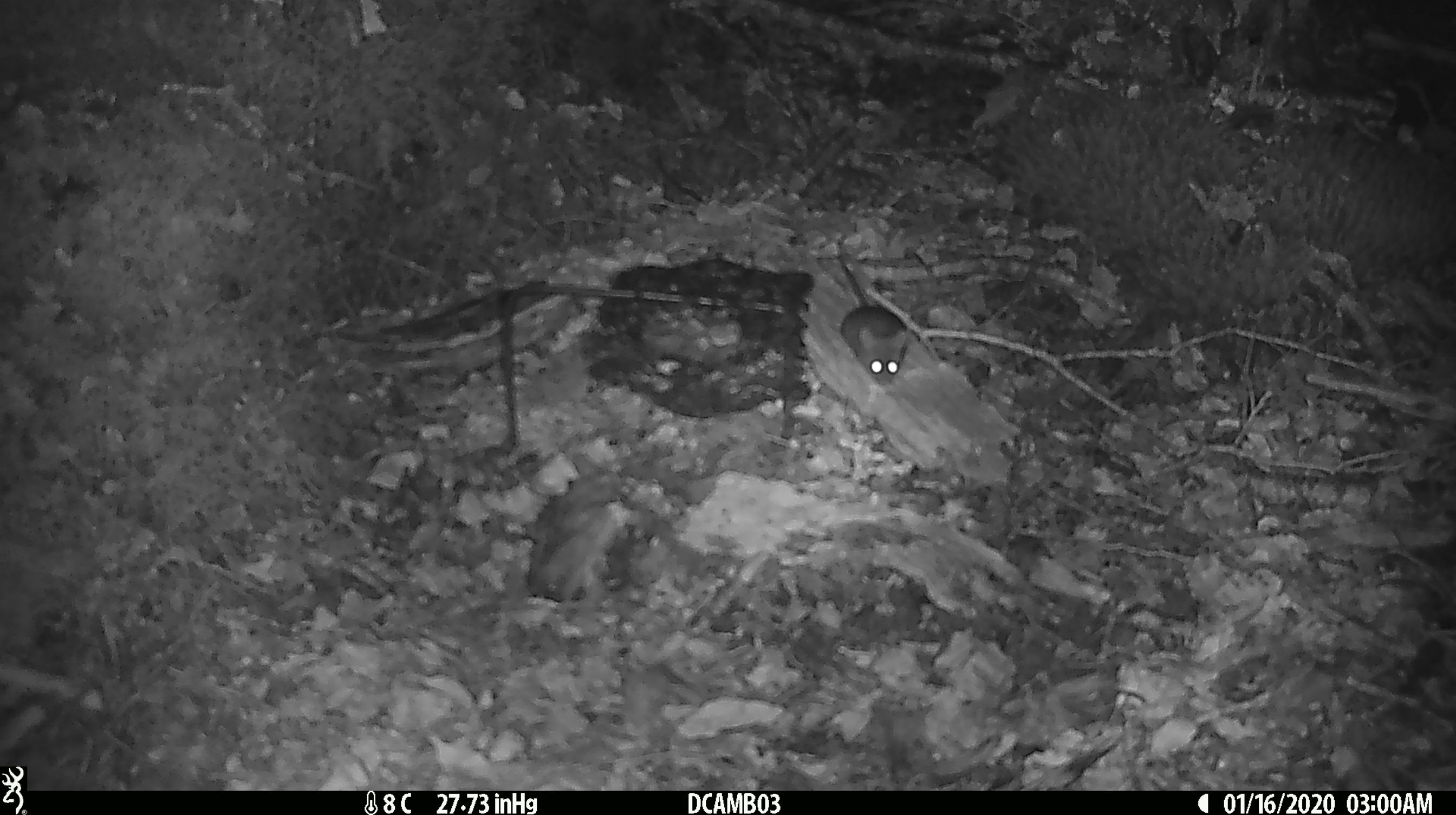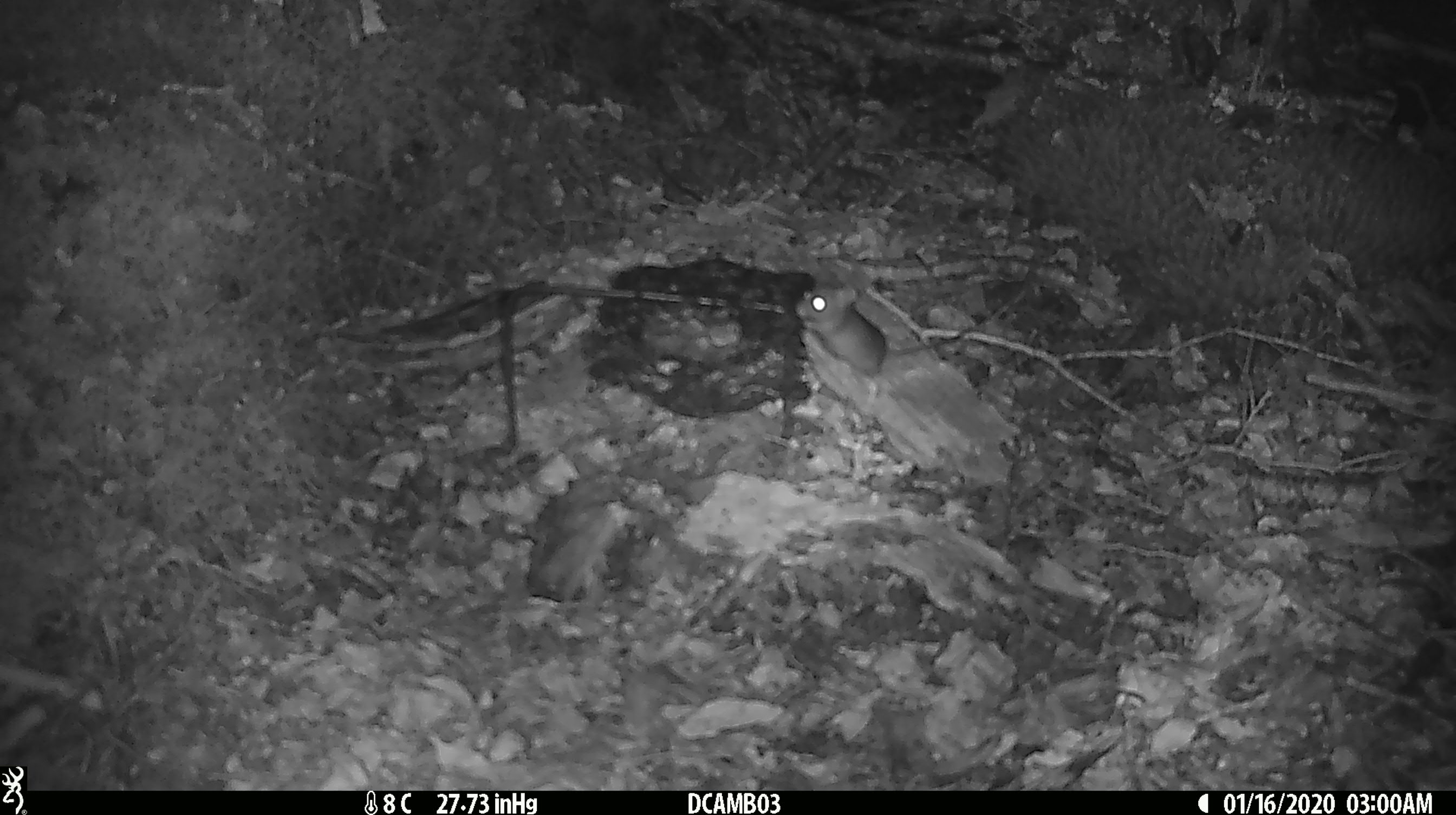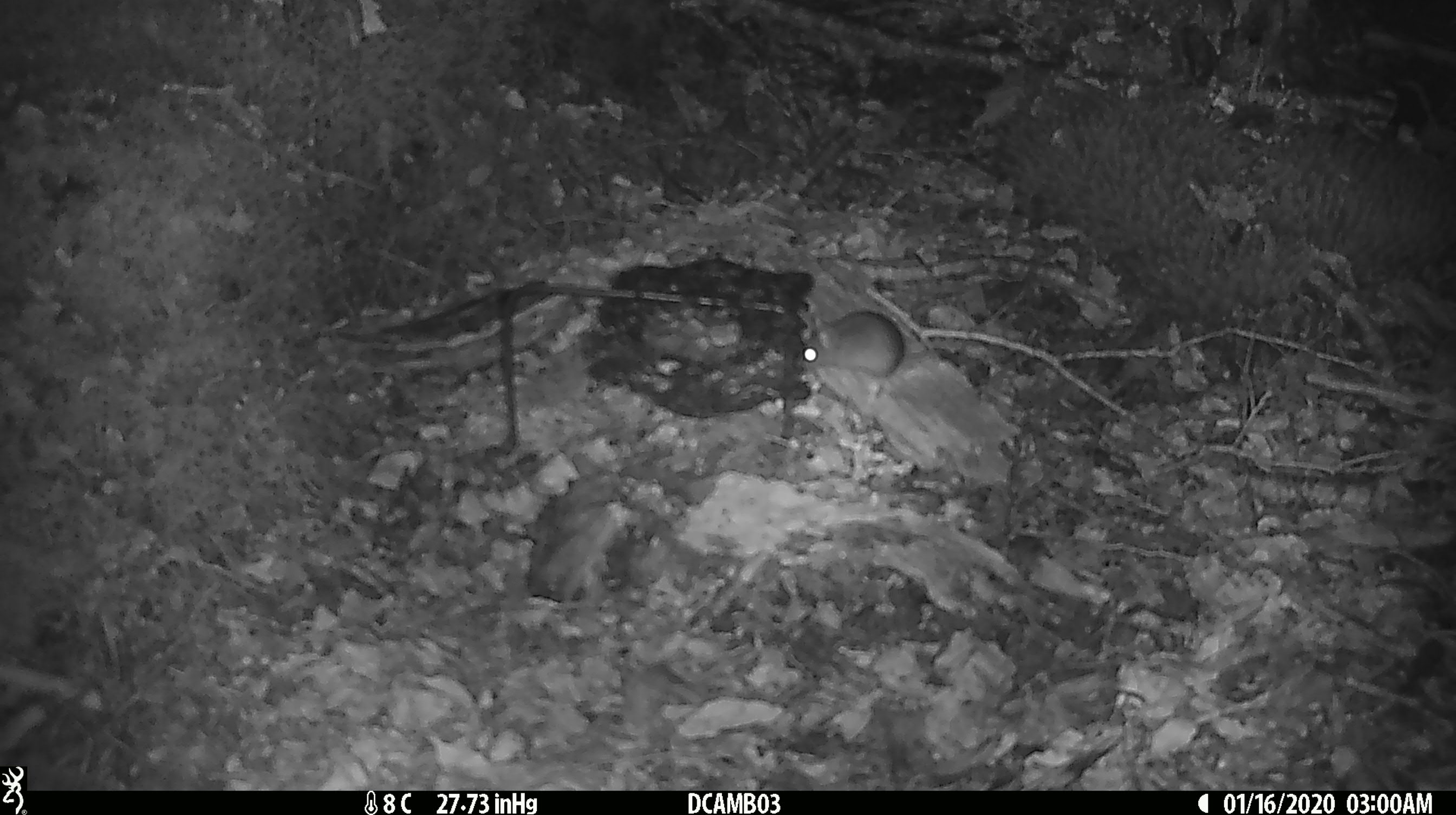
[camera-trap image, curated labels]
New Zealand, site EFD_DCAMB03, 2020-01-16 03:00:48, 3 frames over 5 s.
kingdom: Animalia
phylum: Chordata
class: Mammalia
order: Rodentia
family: Muridae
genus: Mus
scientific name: Mus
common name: mouse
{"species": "mouse (Mus)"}